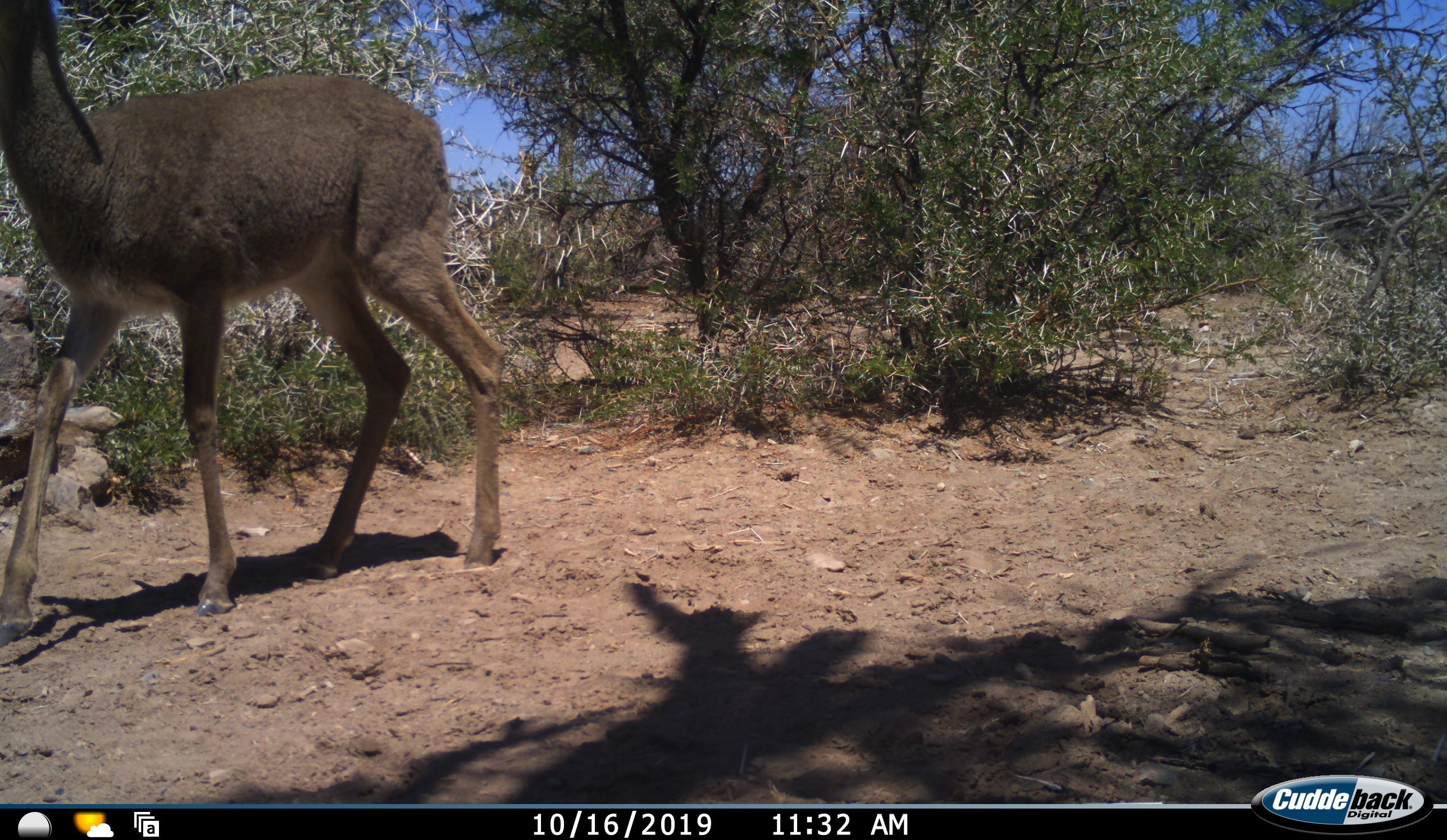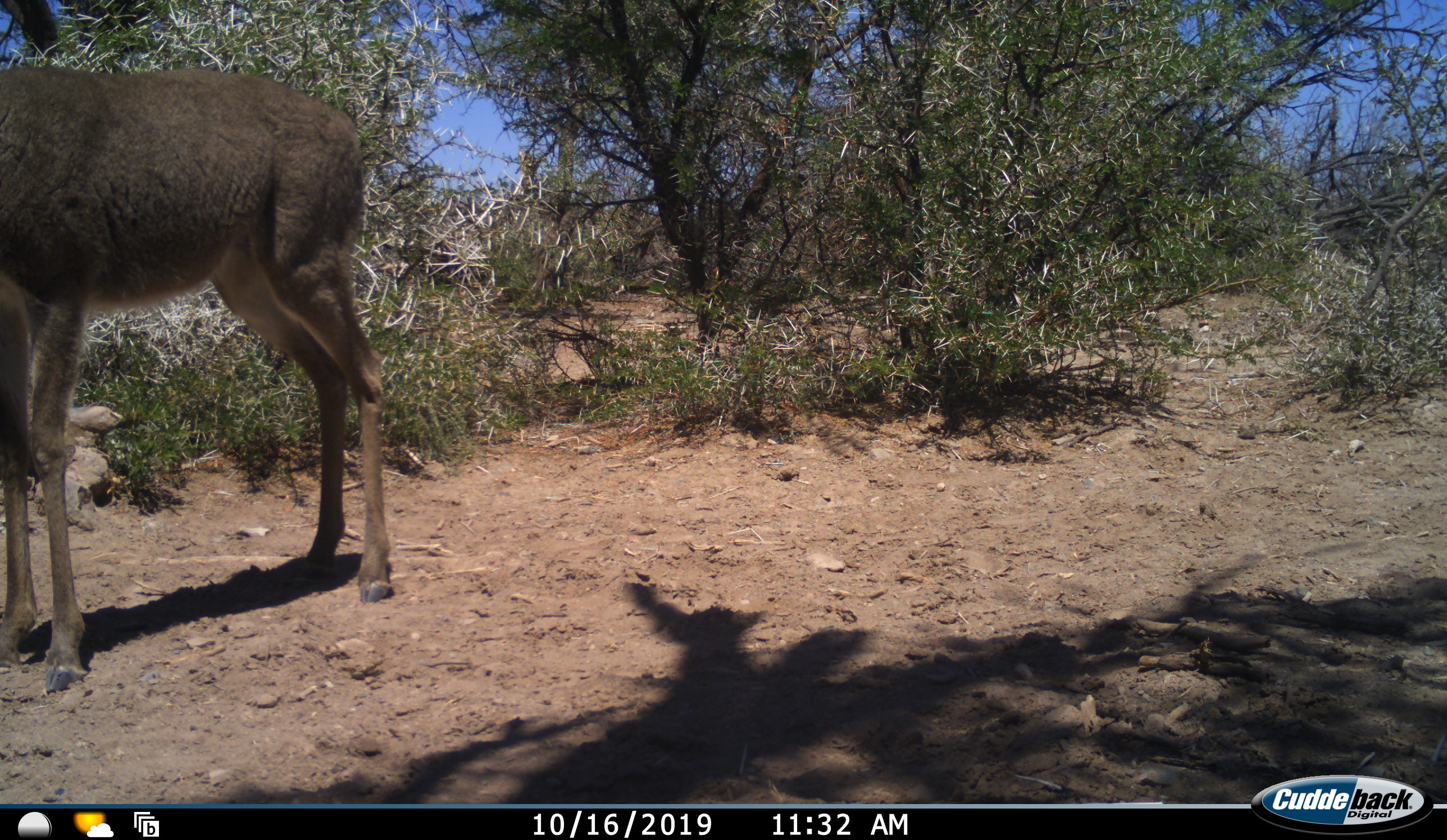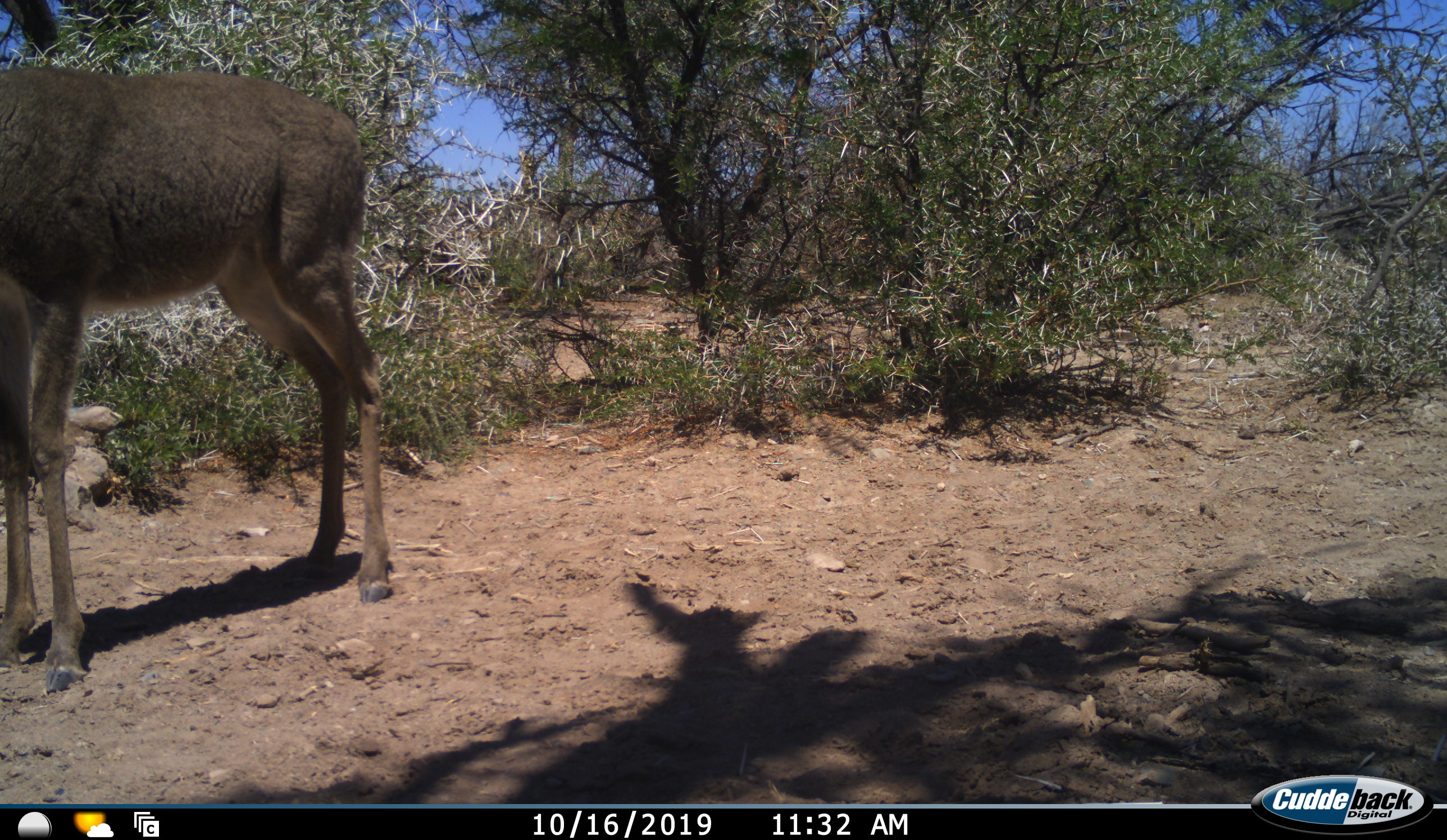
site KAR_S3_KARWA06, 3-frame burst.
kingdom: Animalia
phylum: Chordata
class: Mammalia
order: Artiodactyla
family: Bovidae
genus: Pelea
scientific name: Pelea capreolus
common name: grey rhebok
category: rhebokgrey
Rhebokgrey (grey rhebok) (Pelea capreolus), count 1. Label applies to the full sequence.